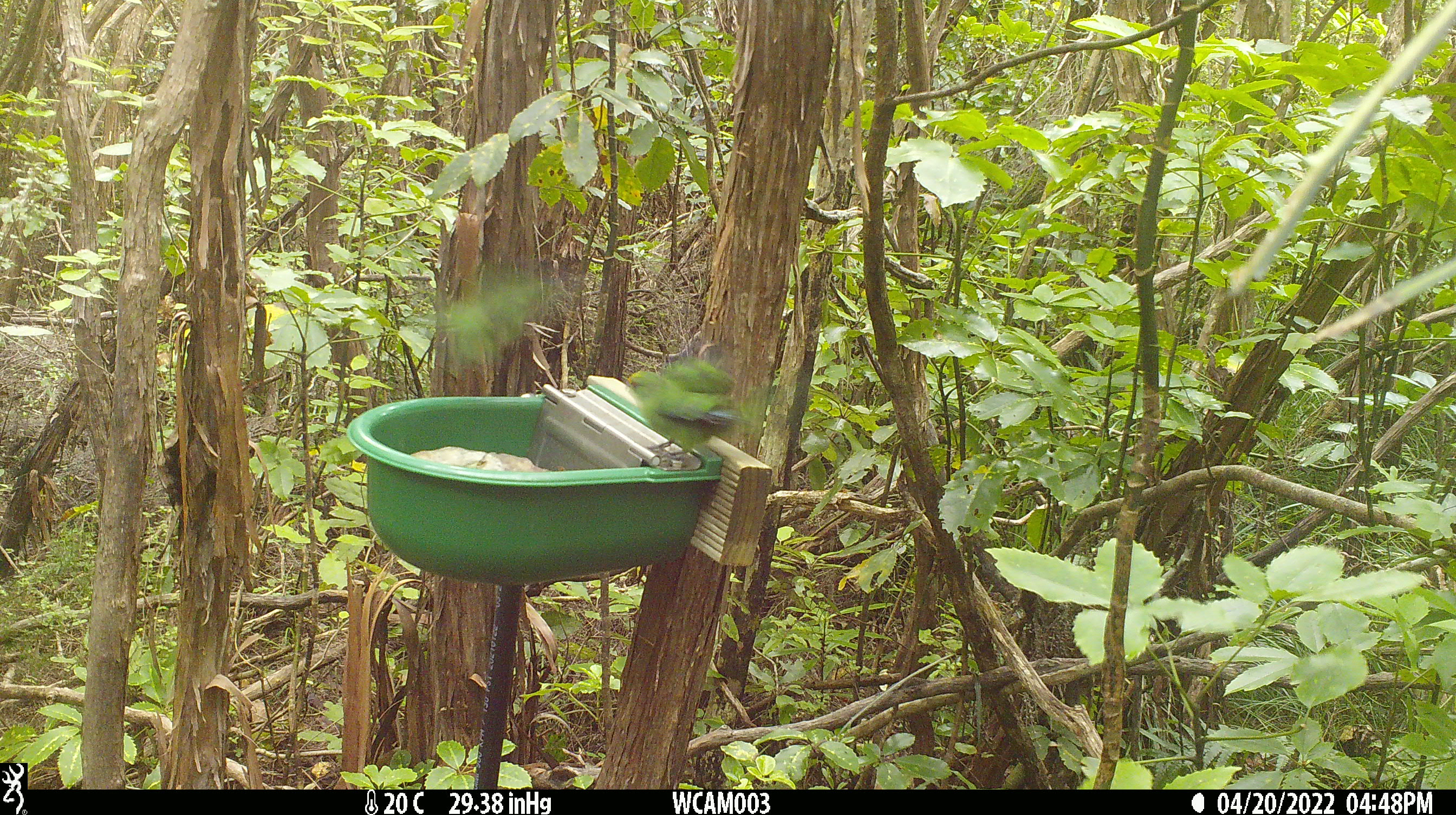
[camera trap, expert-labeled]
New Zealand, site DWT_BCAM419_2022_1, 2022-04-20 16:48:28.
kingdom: Animalia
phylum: Chordata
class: Aves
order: Psittaciformes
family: Psittaculidae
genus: Cyanoramphus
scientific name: Cyanoramphus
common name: parakeet